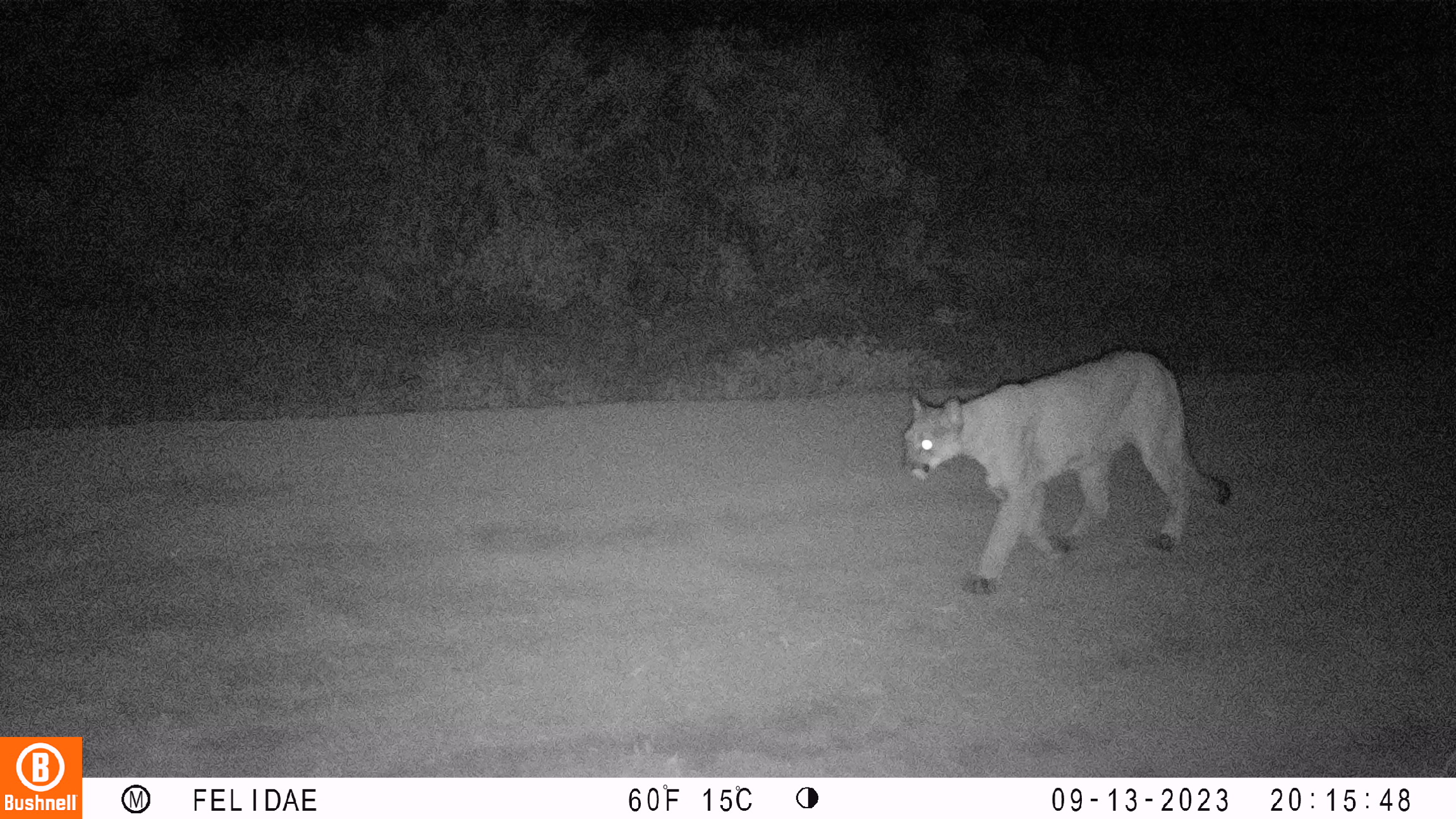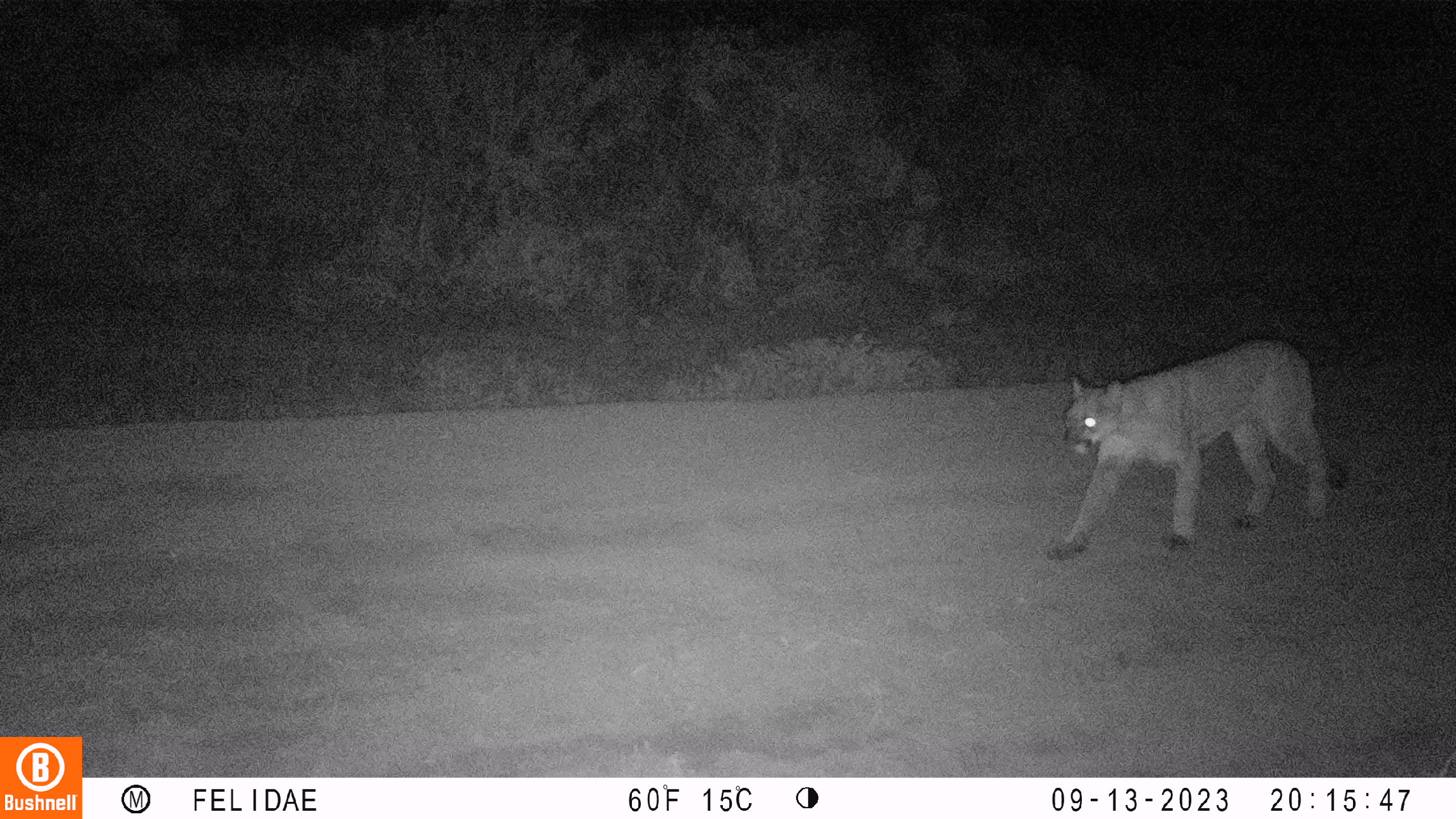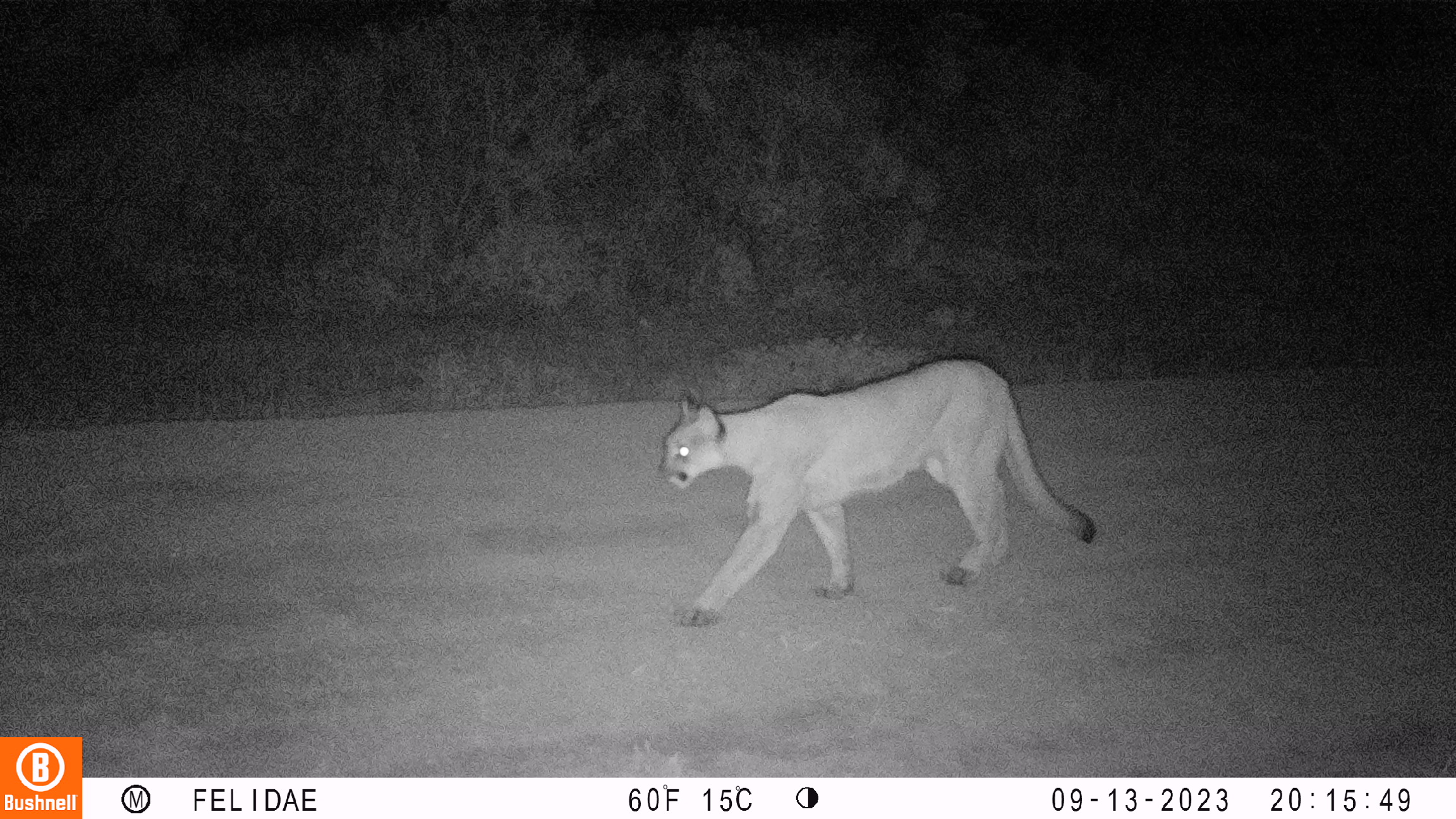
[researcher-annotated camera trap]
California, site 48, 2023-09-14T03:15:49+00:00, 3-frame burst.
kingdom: Animalia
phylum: Chordata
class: Mammalia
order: Carnivora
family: Felidae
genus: Puma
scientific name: Puma concolor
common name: puma